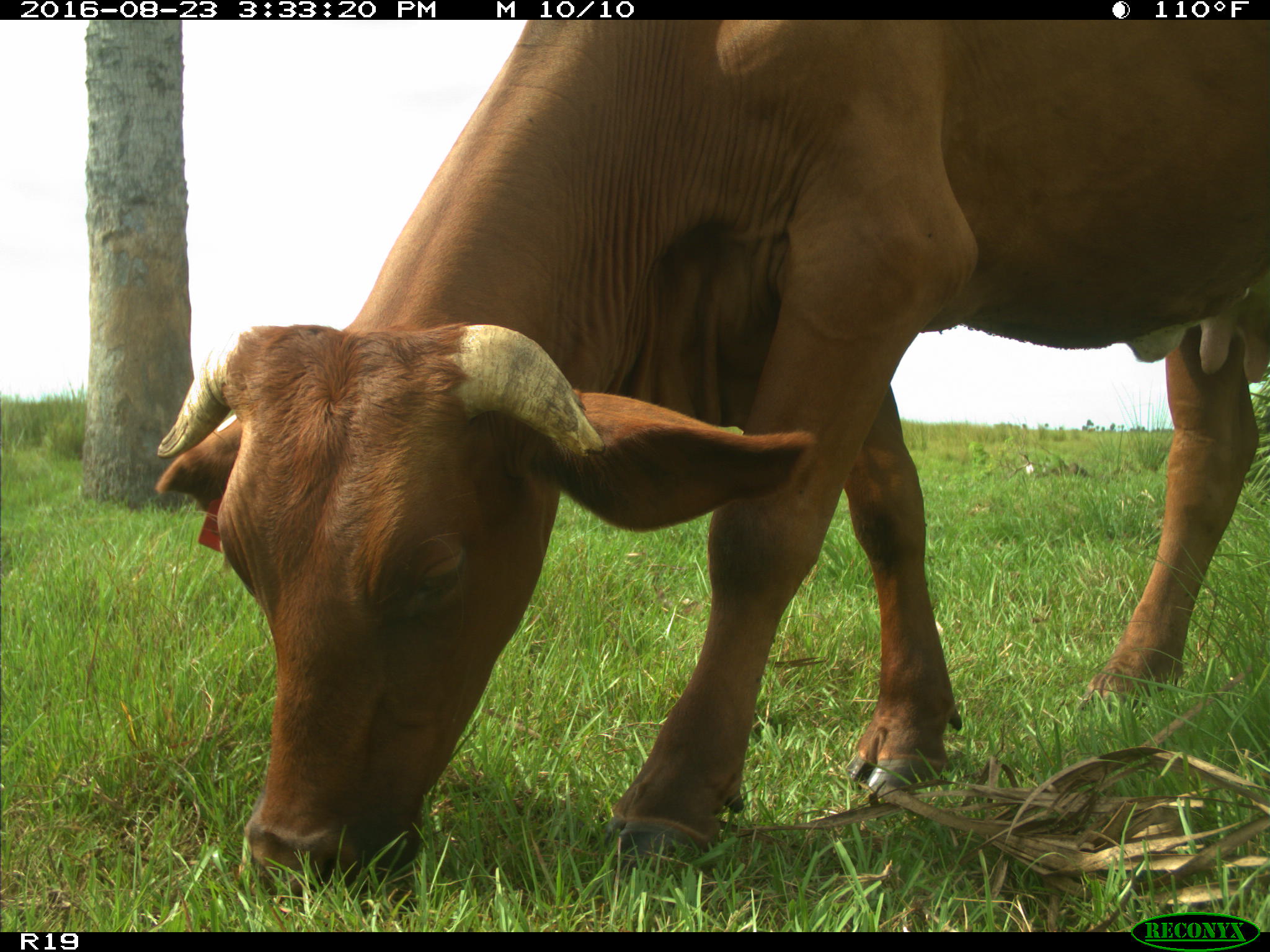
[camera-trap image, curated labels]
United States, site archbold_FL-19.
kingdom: Animalia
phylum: Chordata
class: Mammalia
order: Artiodactyla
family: Bovidae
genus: Bos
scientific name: Bos taurus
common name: domestic cow